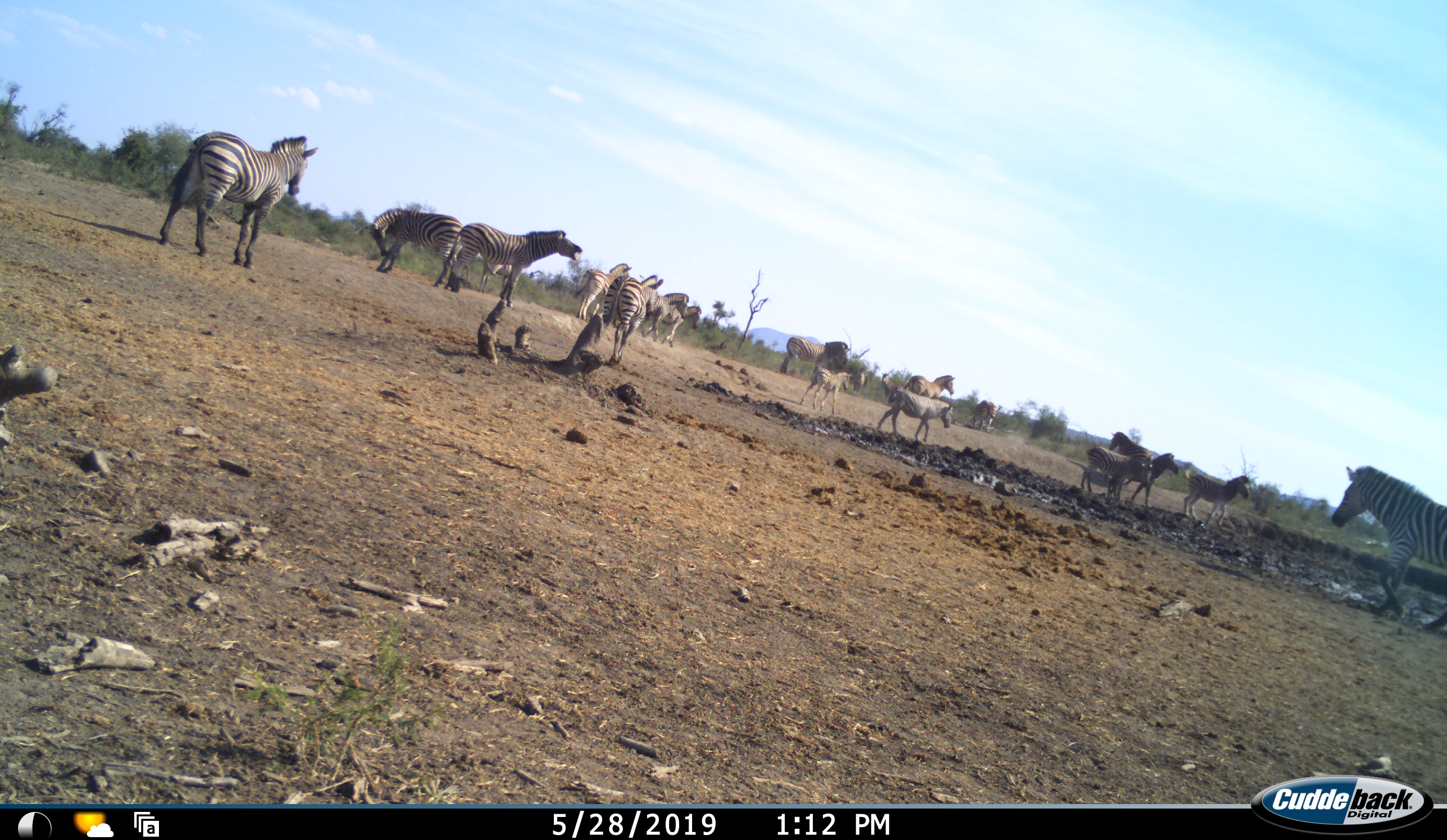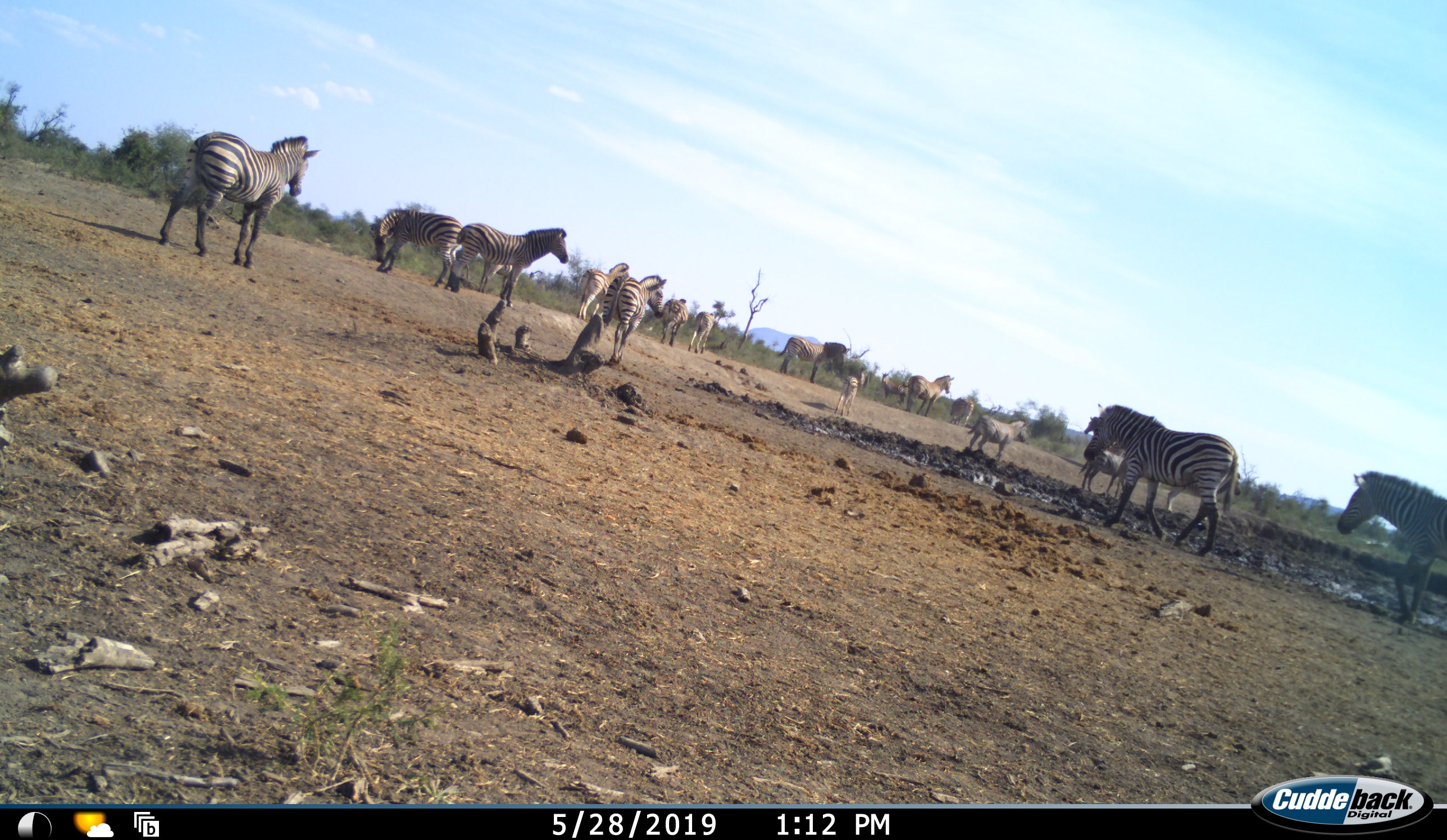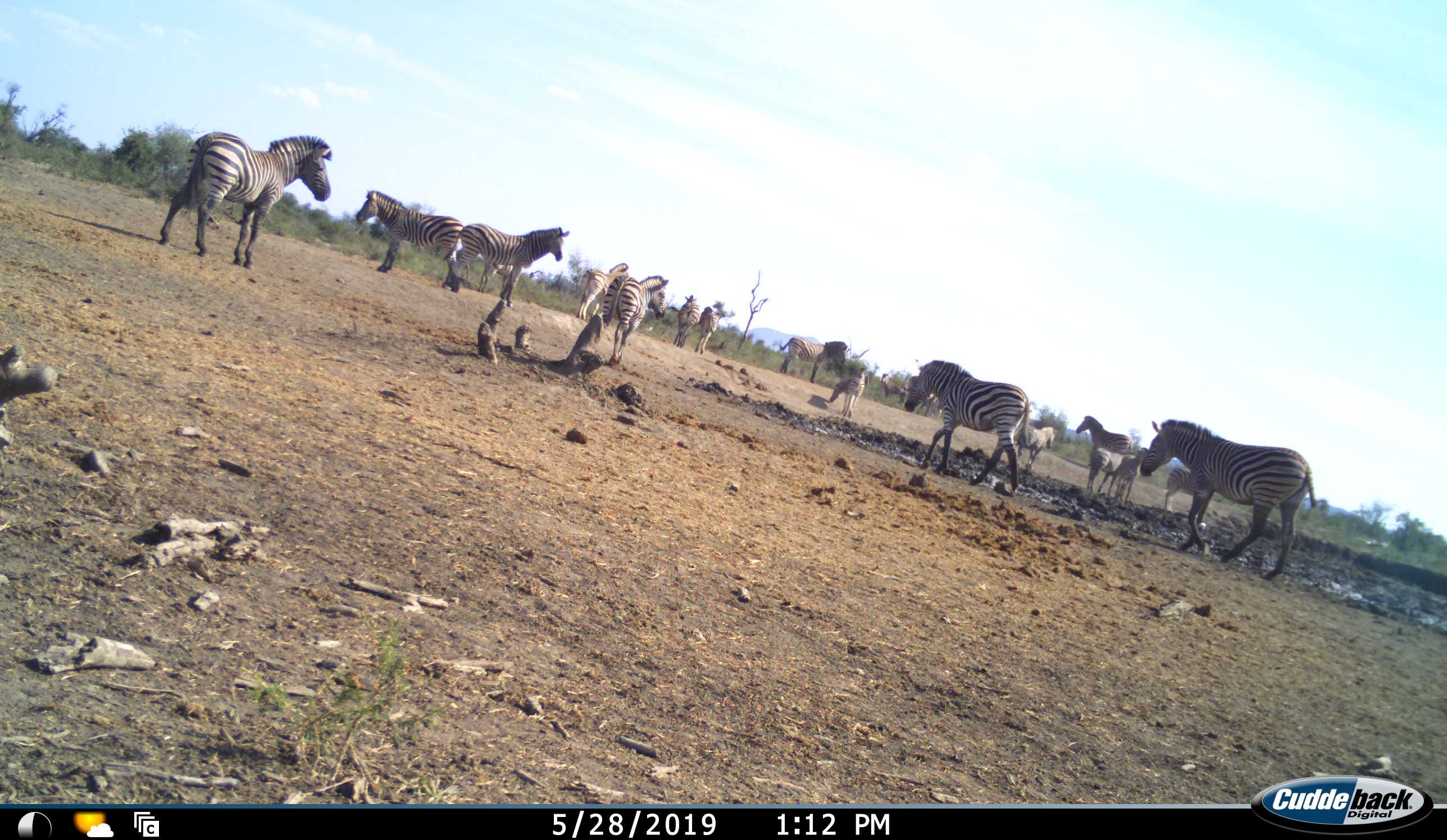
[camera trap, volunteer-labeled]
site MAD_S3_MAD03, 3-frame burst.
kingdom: Animalia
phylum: Chordata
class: Mammalia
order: Perissodactyla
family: Equidae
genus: Equus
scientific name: Equus quagga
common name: plains zebra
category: zebraplains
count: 11-50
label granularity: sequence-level